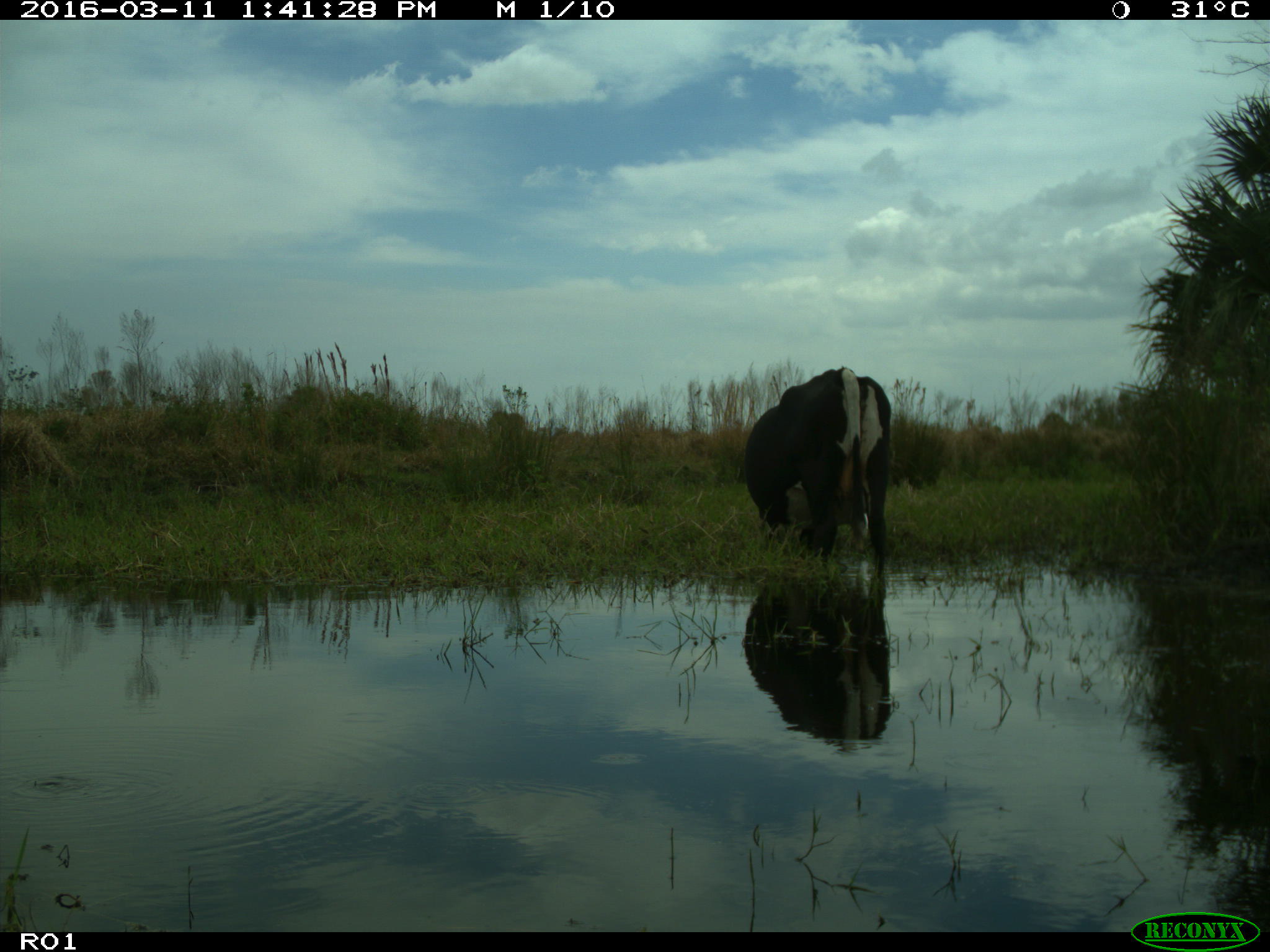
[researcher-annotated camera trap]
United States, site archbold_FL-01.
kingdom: Animalia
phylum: Chordata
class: Mammalia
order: Artiodactyla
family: Bovidae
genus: Bos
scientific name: Bos taurus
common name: domestic cow